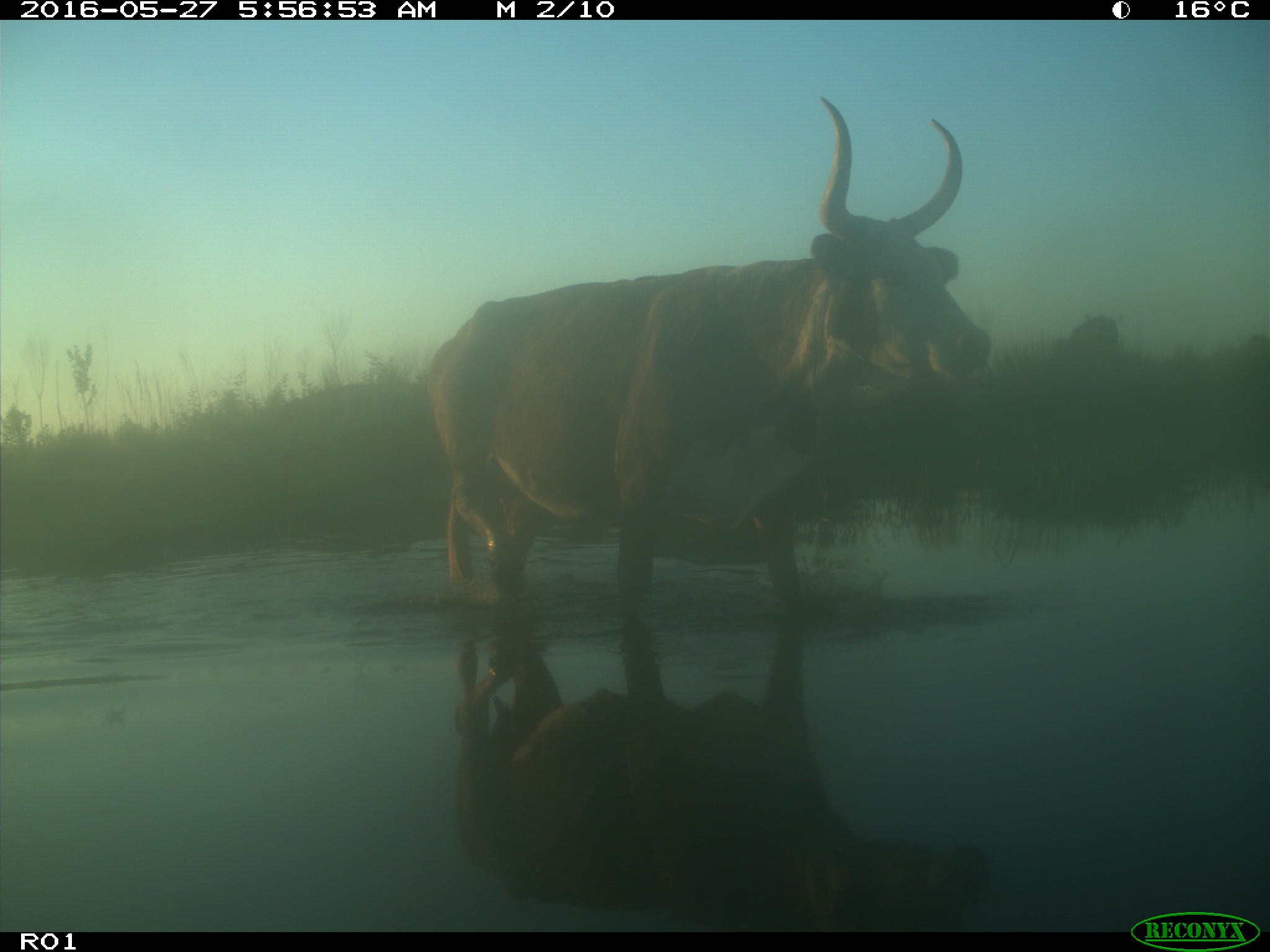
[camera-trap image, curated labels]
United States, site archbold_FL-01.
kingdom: Animalia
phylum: Chordata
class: Mammalia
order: Artiodactyla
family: Bovidae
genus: Bos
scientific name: Bos taurus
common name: domestic cow